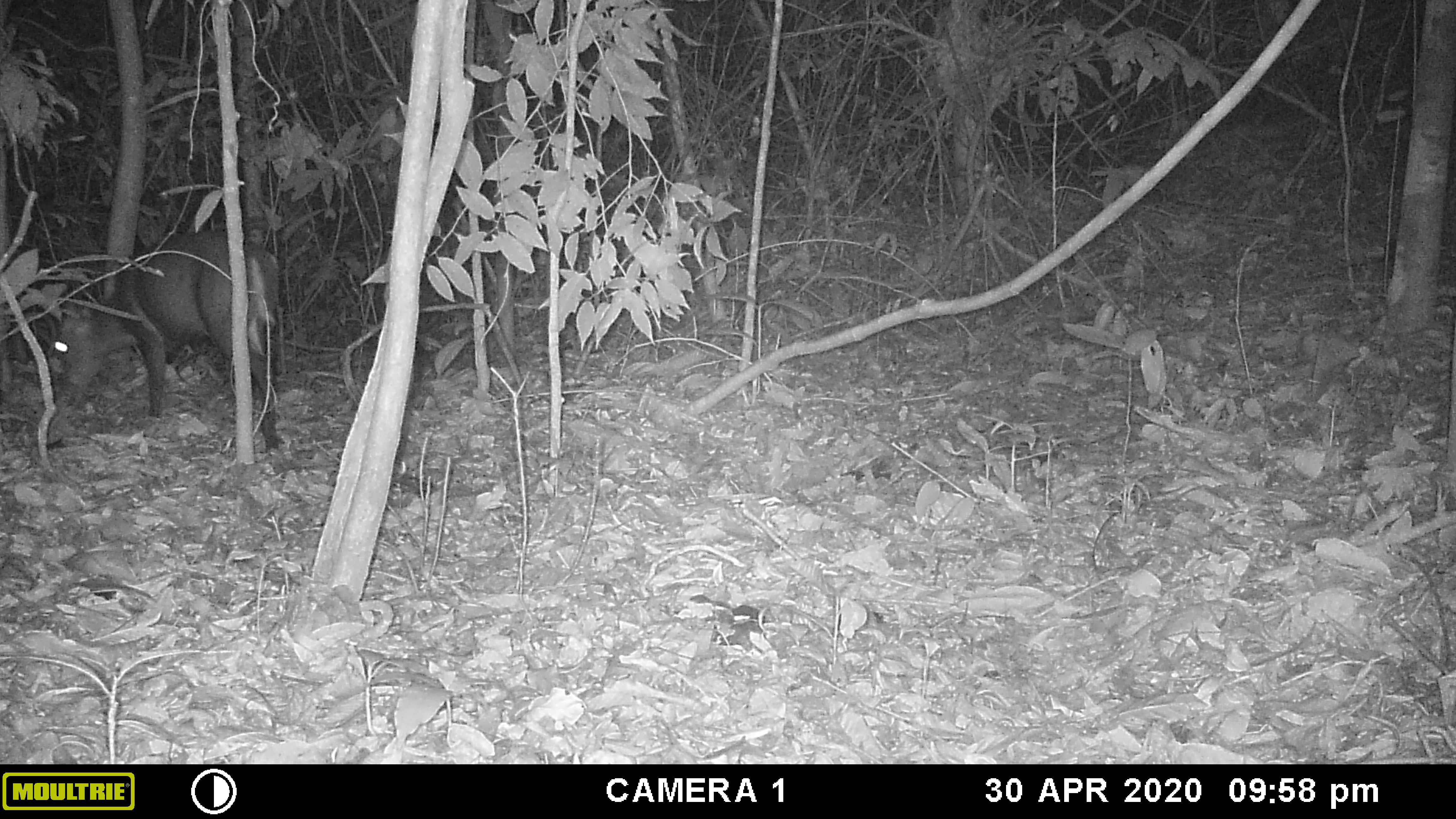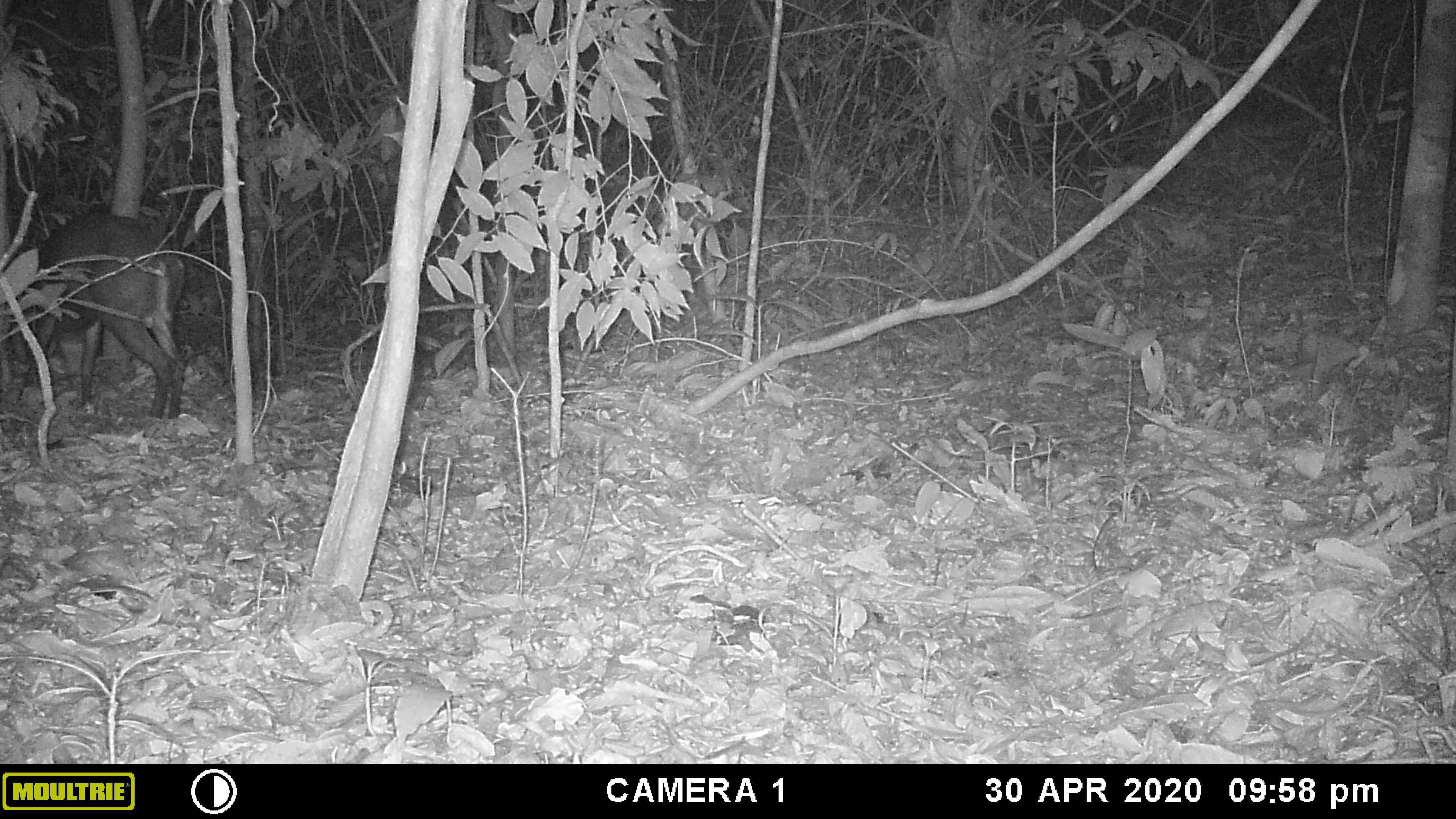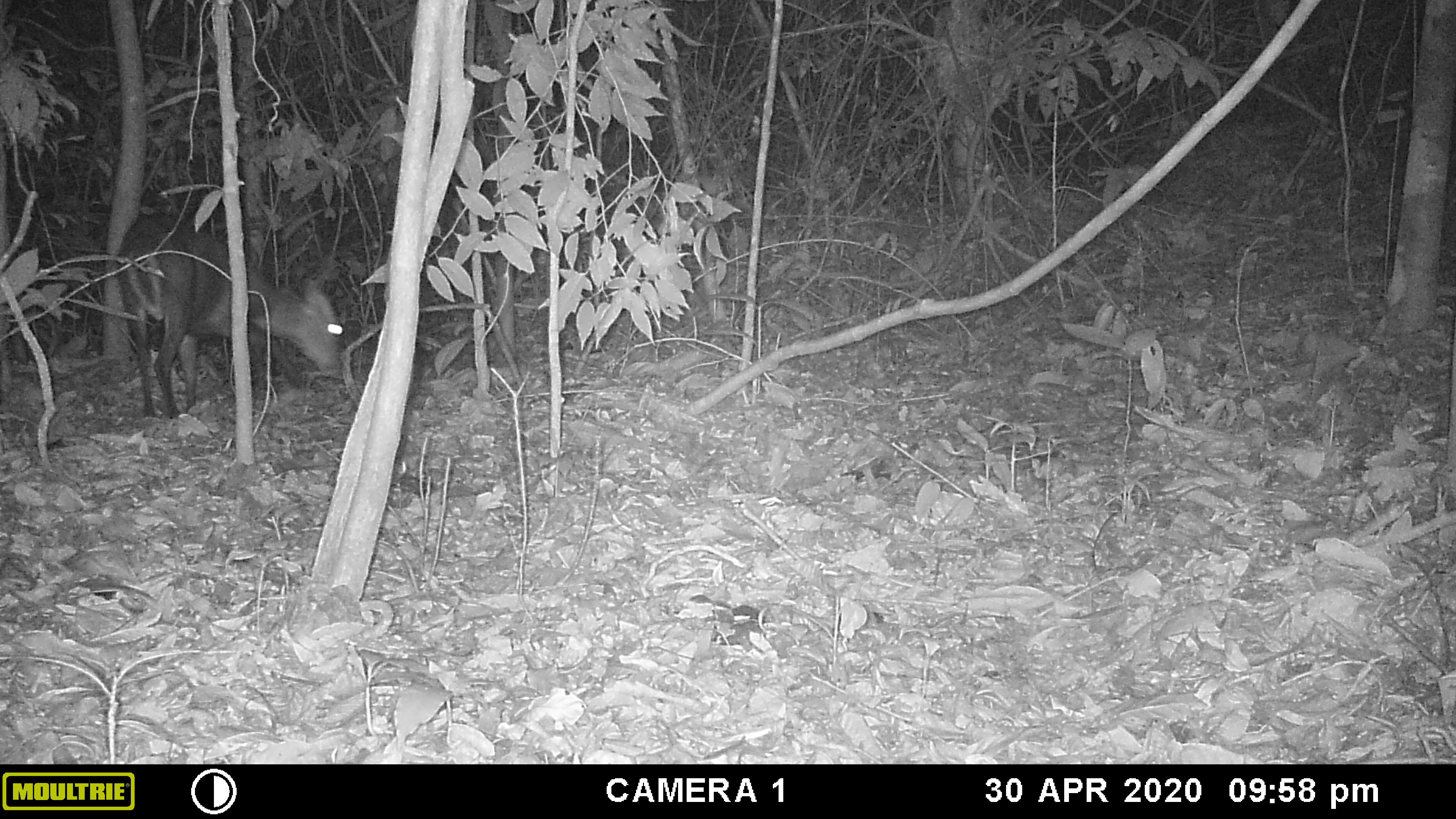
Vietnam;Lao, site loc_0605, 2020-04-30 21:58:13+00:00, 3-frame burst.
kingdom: Animalia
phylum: Chordata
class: Mammalia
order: Artiodactyla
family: Cervidae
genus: Muntiacus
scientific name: Muntiacus rooseveltorum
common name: roosevelt's muntjac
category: roosevelts muntjac group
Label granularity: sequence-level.